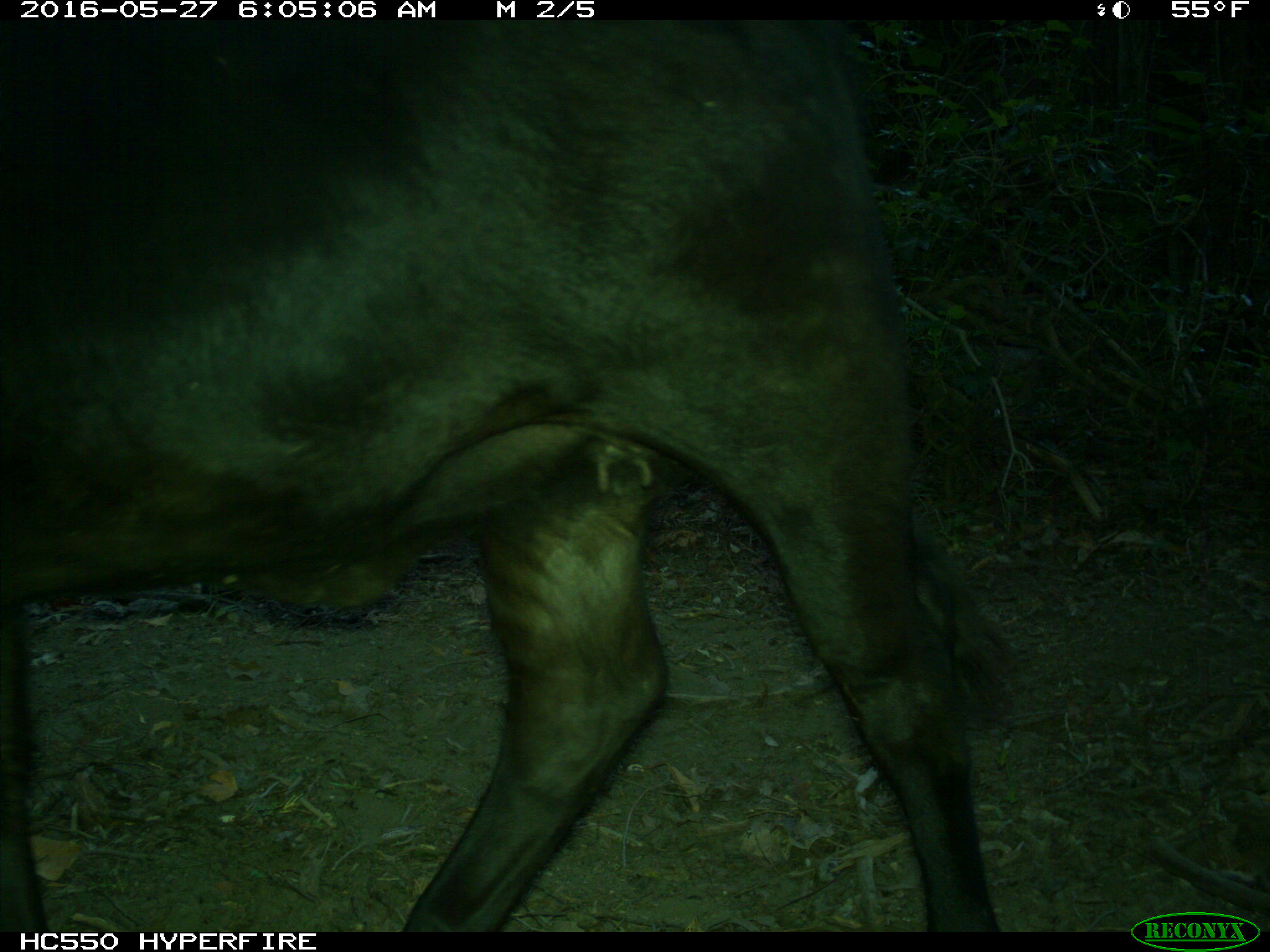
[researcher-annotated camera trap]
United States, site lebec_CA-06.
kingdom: Animalia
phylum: Chordata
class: Mammalia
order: Artiodactyla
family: Bovidae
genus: Bos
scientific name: Bos taurus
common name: domestic cow